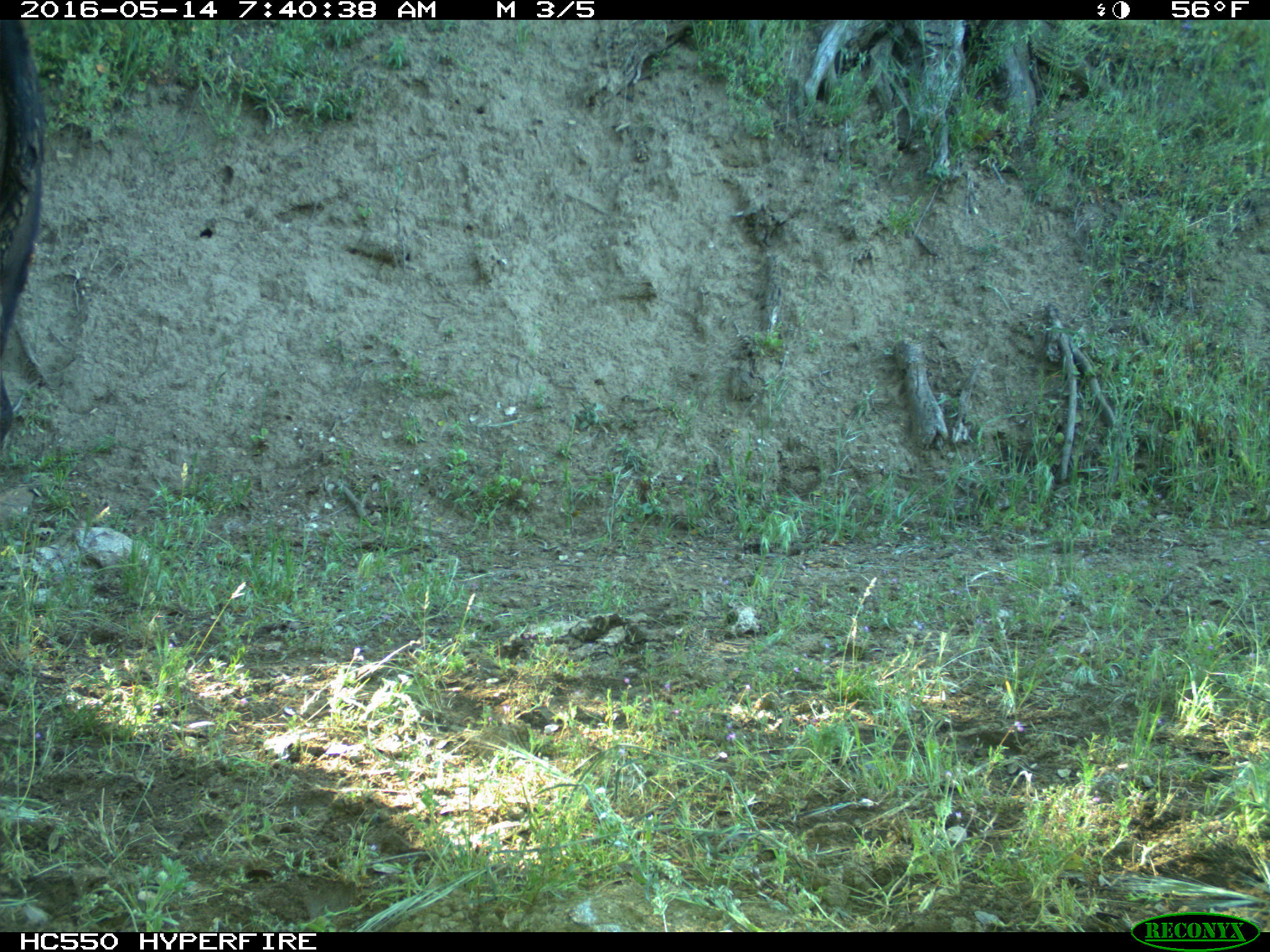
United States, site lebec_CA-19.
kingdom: Animalia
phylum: Chordata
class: Mammalia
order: Artiodactyla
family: Bovidae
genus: Bos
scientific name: Bos taurus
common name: domestic cow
Bos taurus (domestic cow).